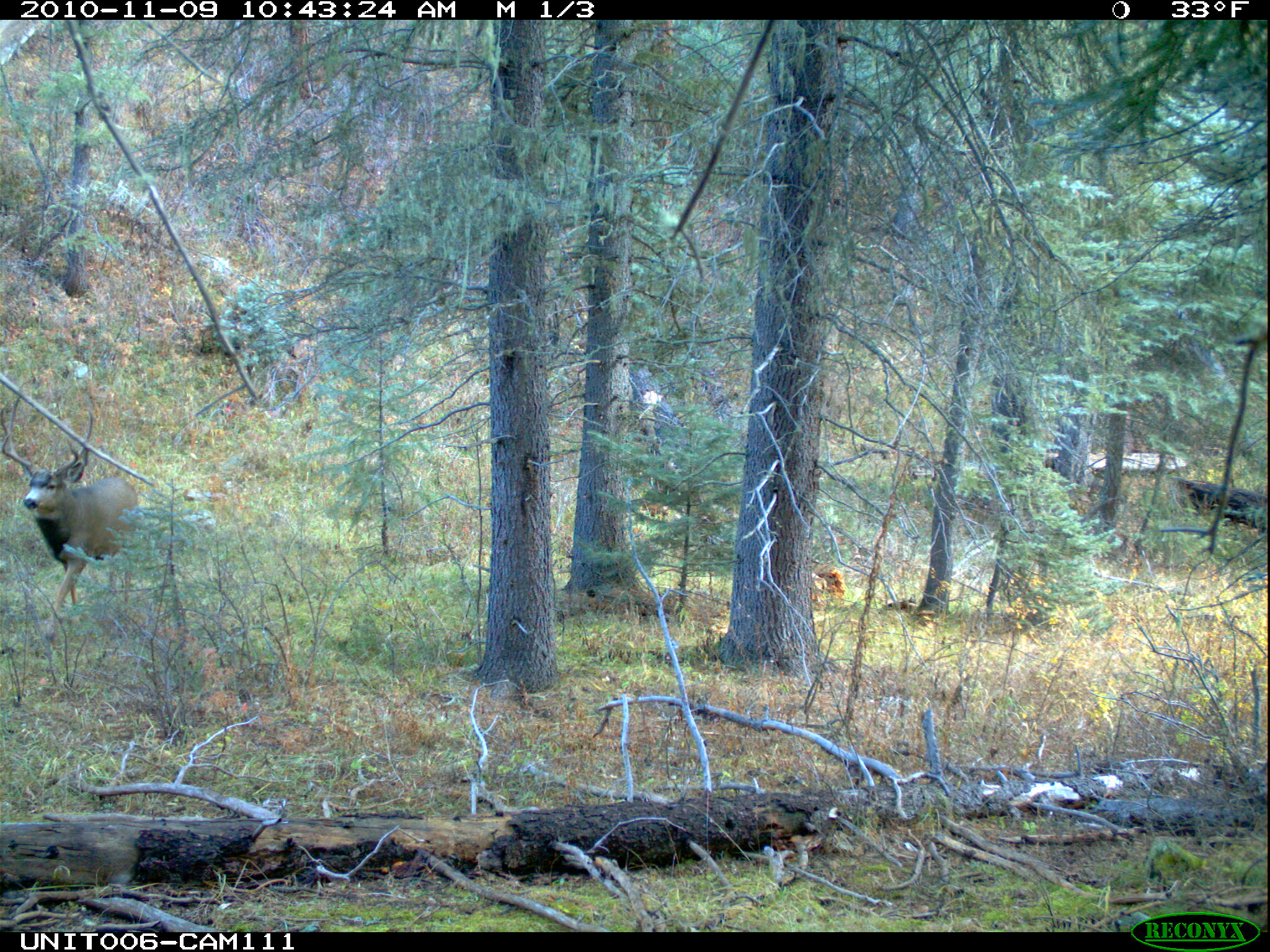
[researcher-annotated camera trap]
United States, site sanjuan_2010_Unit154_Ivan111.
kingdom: Animalia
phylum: Chordata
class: Mammalia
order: Artiodactyla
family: Cervidae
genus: Odocoileus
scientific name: Odocoileus hemionus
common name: mule deer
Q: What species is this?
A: Odocoileus hemionus (mule deer).